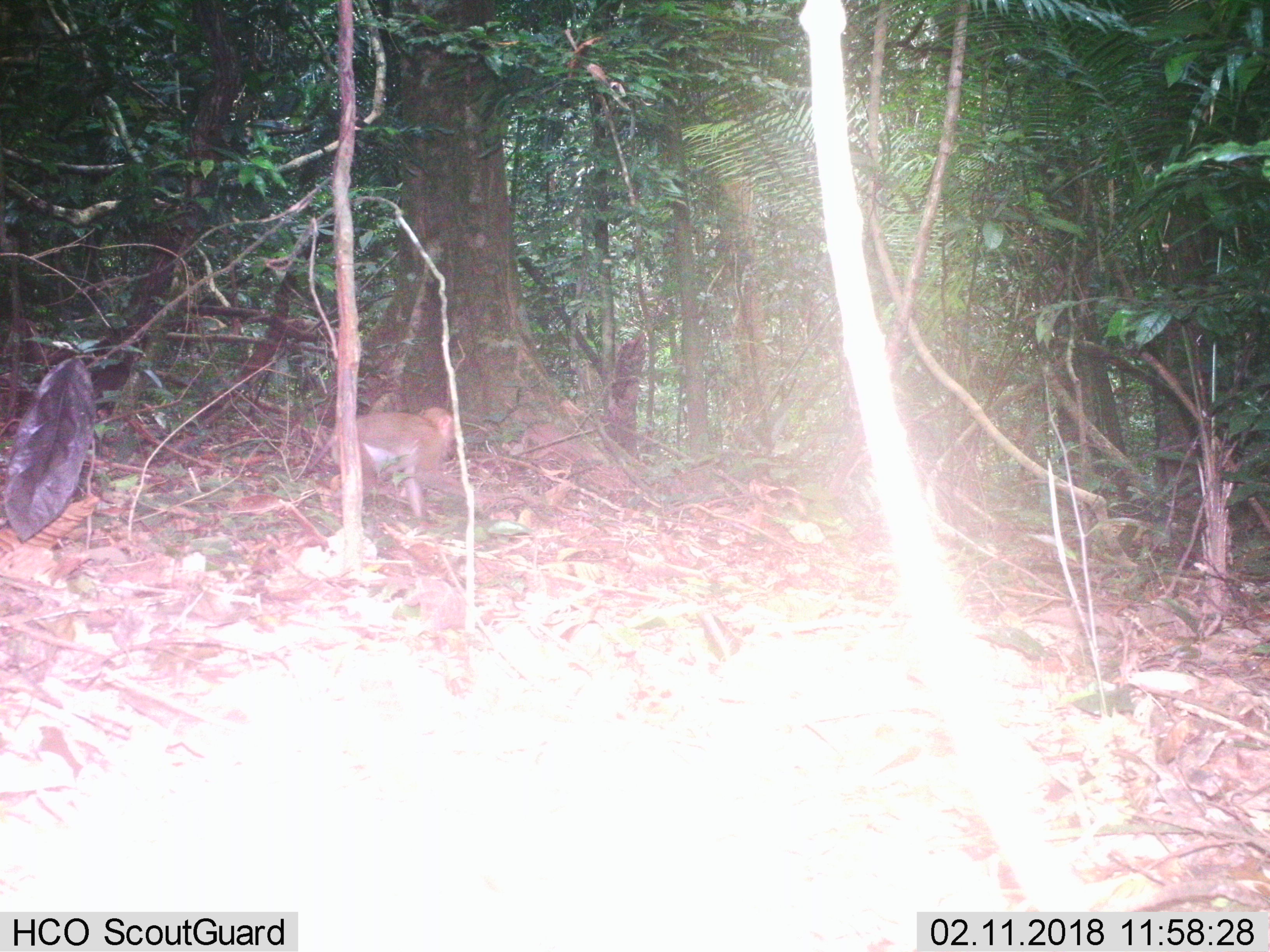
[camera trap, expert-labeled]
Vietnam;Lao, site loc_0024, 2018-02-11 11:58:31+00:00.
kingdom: Animalia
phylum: Chordata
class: Mammalia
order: Primates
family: Cercopithecidae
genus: Macaca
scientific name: Macaca nemestrina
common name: pig-tailed macaque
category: pig tailed macaque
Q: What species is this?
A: Pig tailed macaque (pig-tailed macaque) (Macaca nemestrina).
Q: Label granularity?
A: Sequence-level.